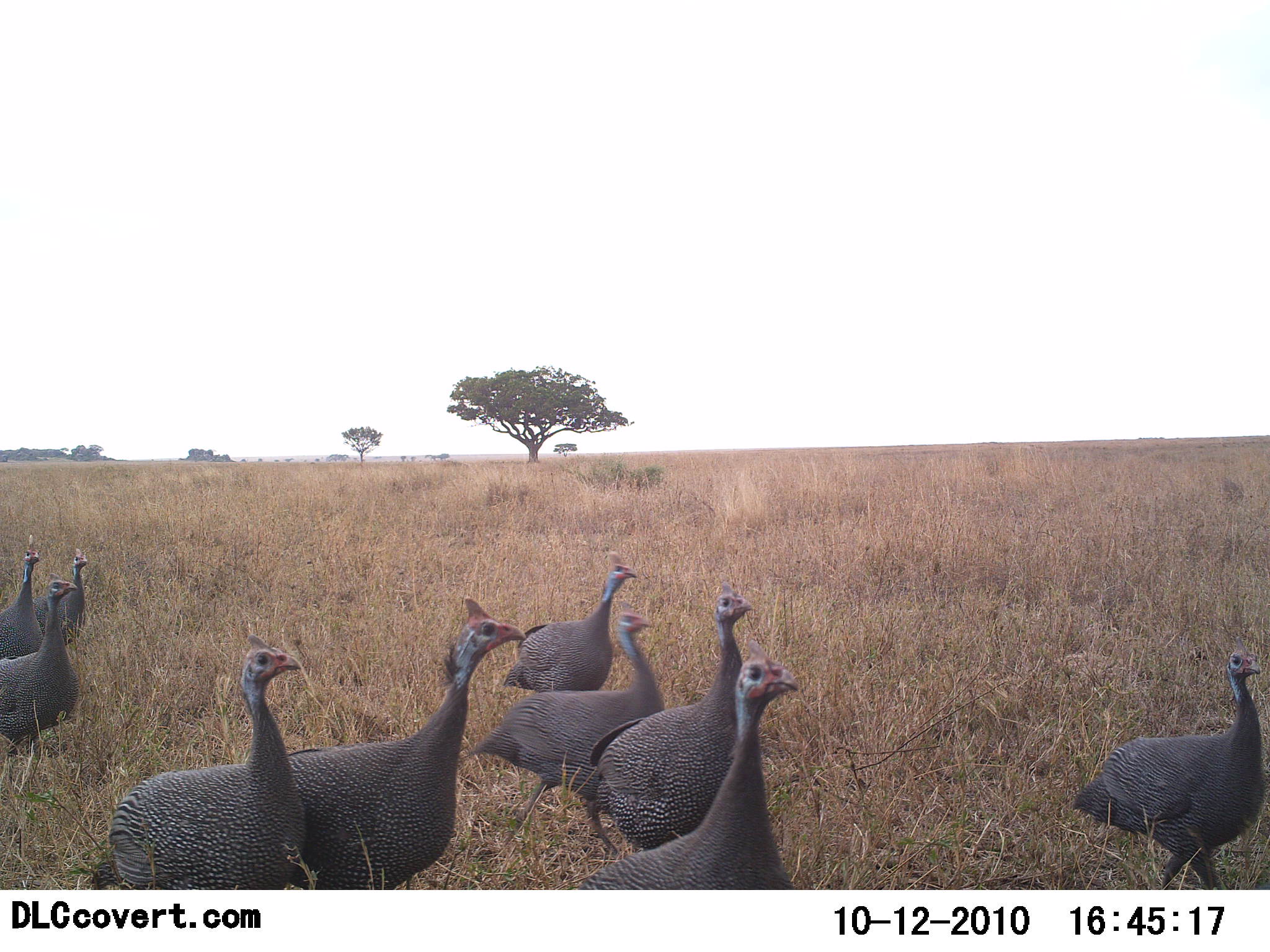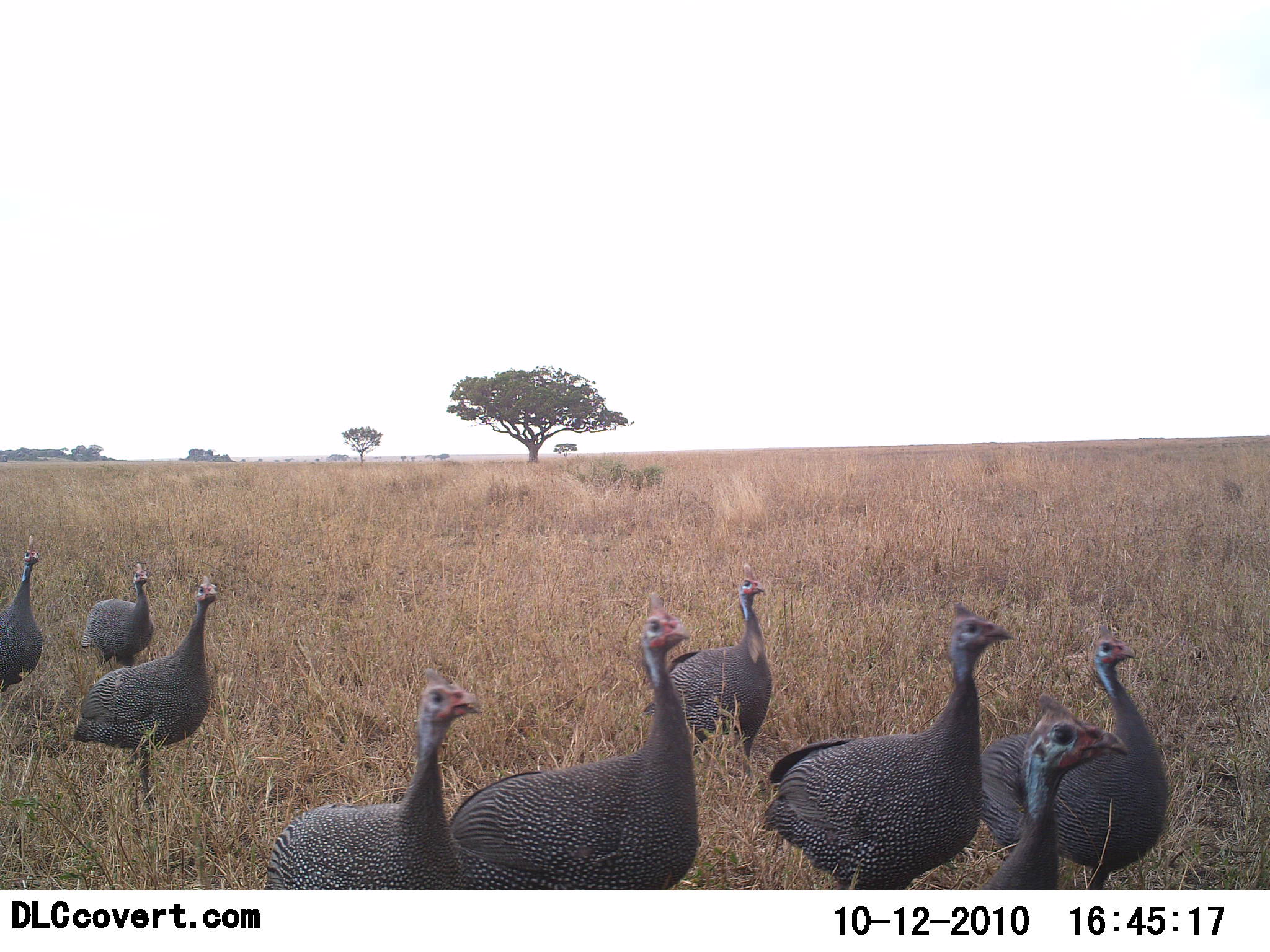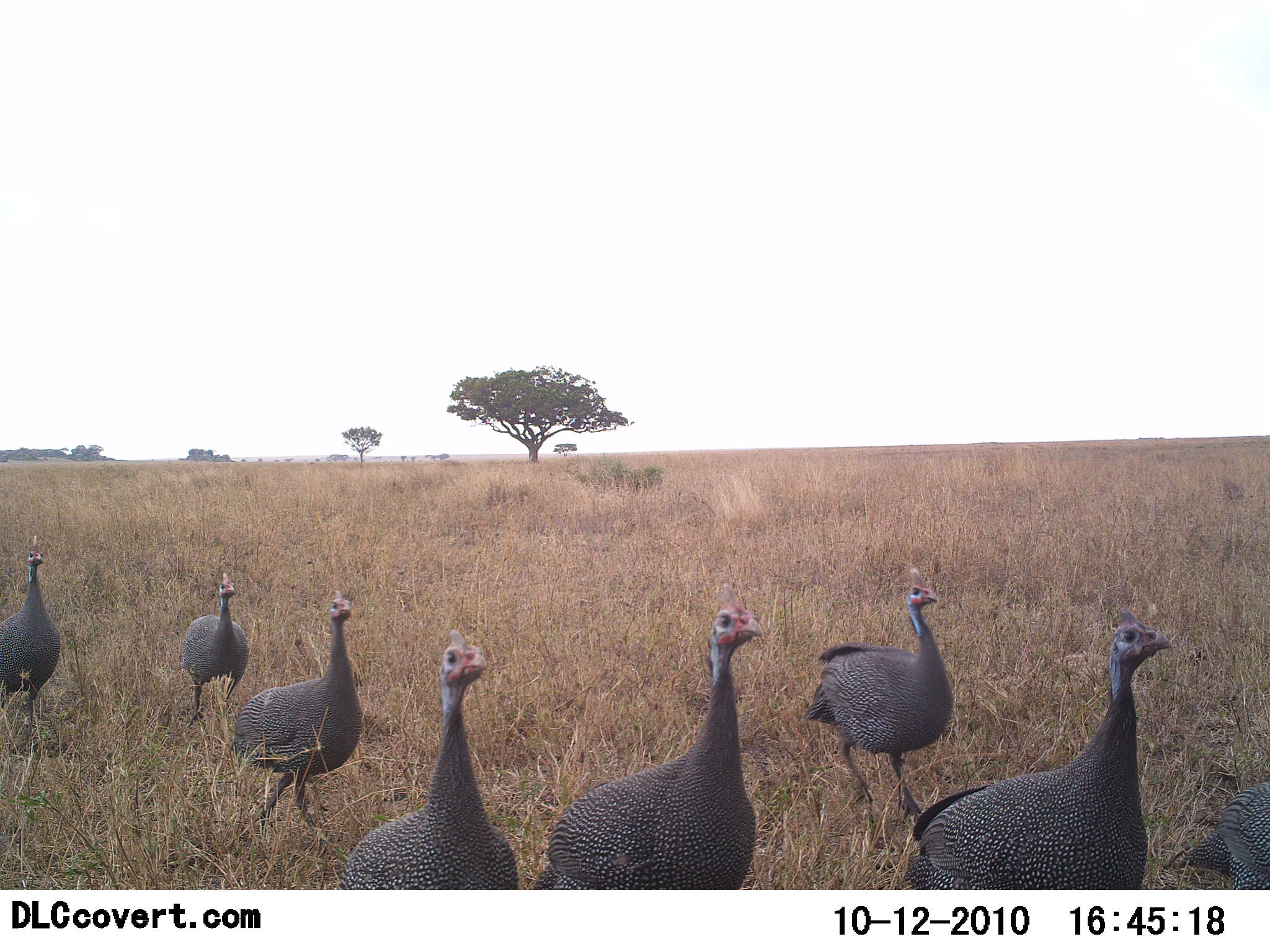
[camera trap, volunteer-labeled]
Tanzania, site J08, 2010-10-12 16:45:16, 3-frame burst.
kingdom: Animalia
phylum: Chordata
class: Aves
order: Galliformes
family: Numididae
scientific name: Numididae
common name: guinea fowl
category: guineafowl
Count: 9.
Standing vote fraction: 14%.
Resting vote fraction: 0%.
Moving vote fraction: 91%.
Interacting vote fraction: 0%.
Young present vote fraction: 0%.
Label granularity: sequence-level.